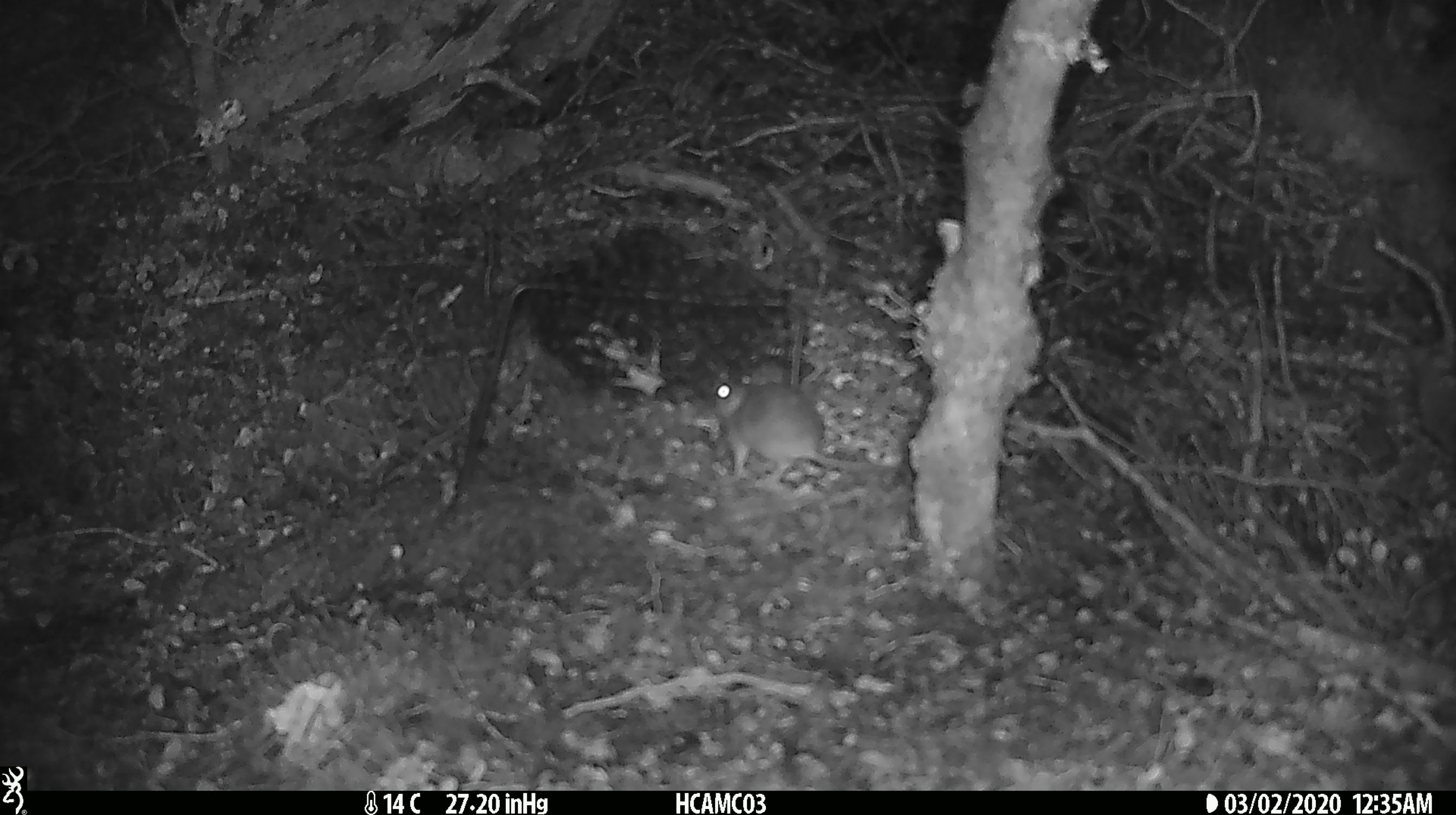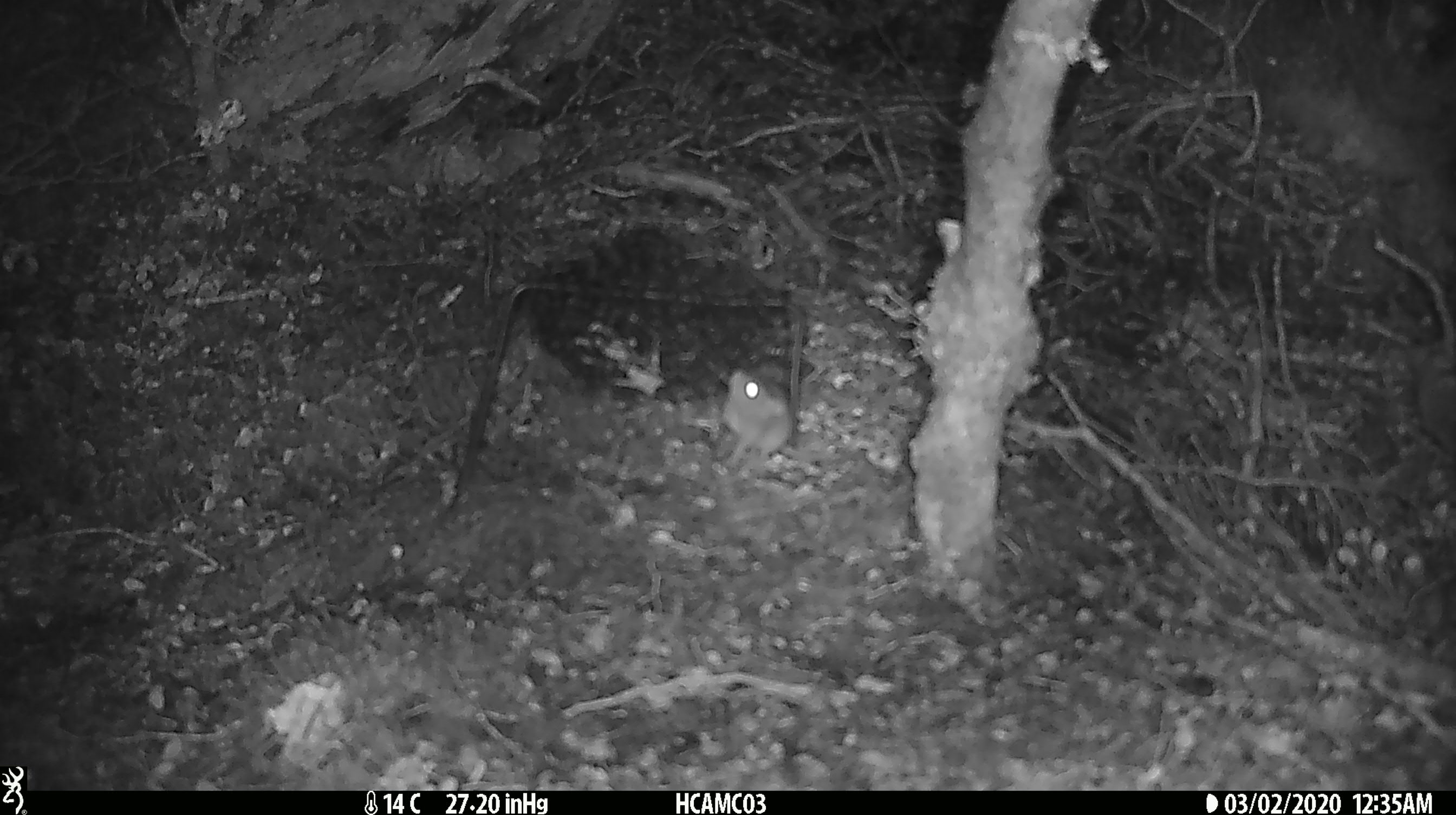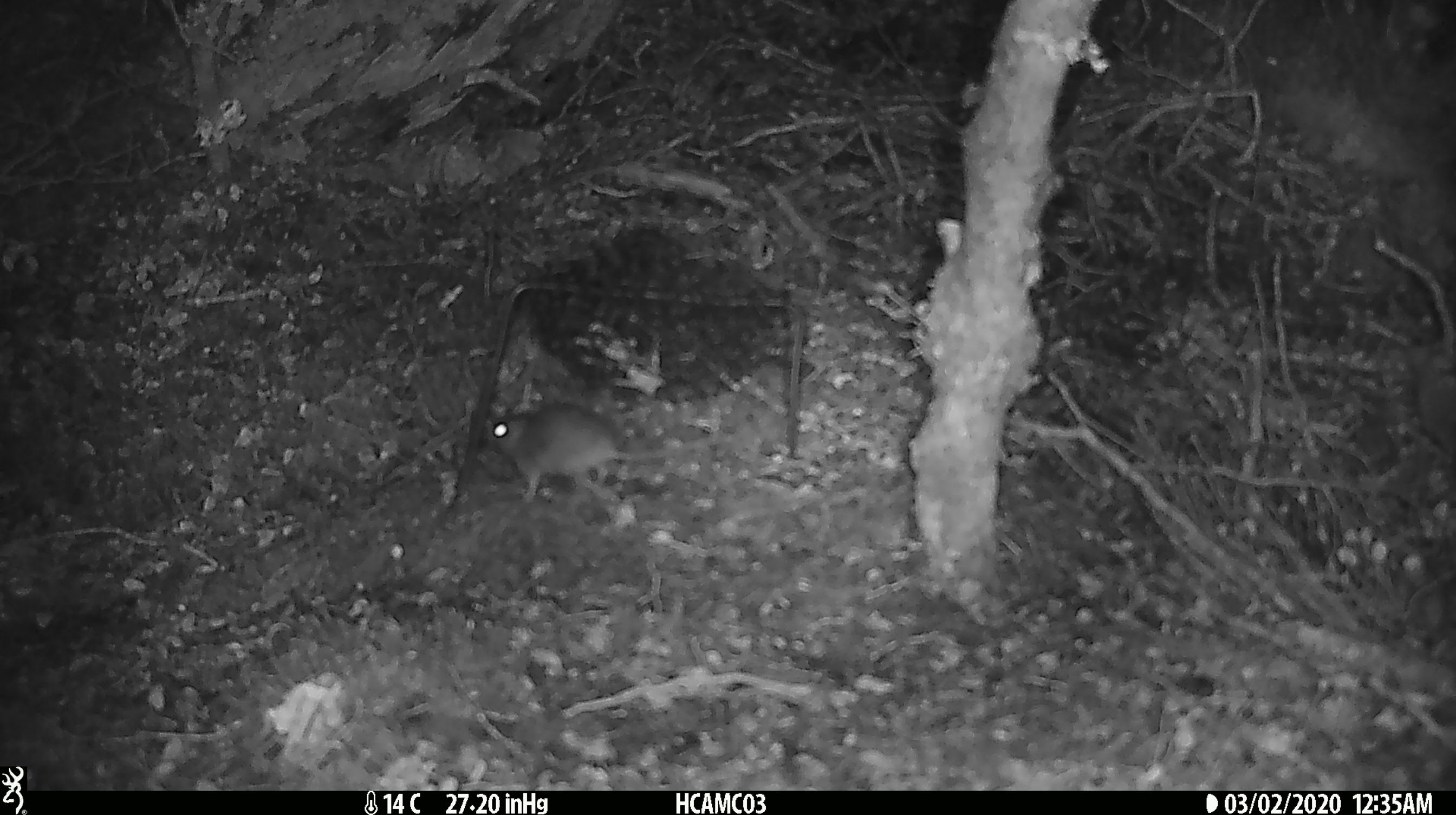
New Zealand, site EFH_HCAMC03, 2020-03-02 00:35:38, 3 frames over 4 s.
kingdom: Animalia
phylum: Chordata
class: Mammalia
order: Rodentia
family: Muridae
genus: Mus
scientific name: Mus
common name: mouse